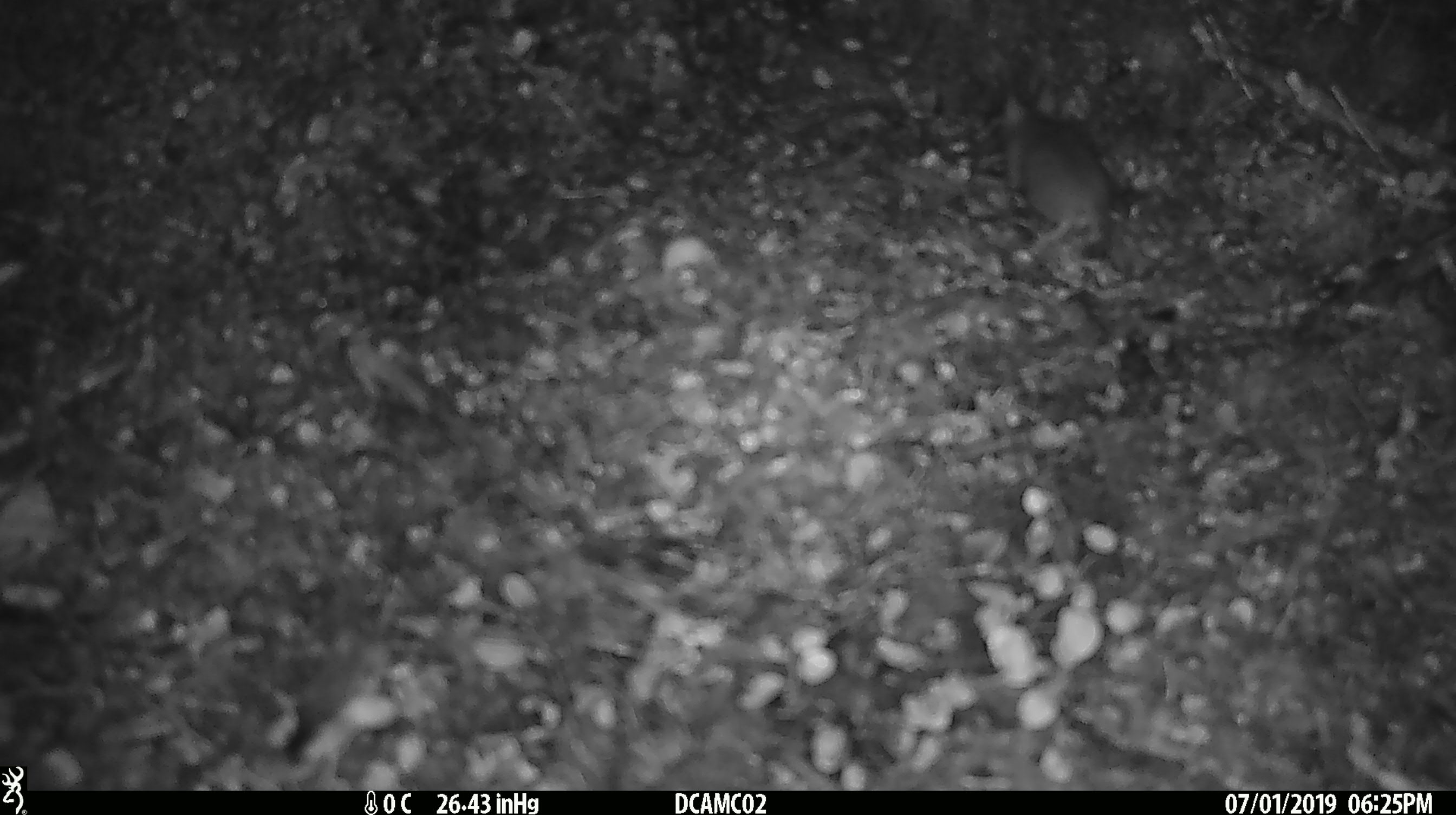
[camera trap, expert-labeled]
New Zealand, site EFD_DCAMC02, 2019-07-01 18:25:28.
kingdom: Animalia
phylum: Chordata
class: Mammalia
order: Rodentia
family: Muridae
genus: Mus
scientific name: Mus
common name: mouse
Mouse (Mus).